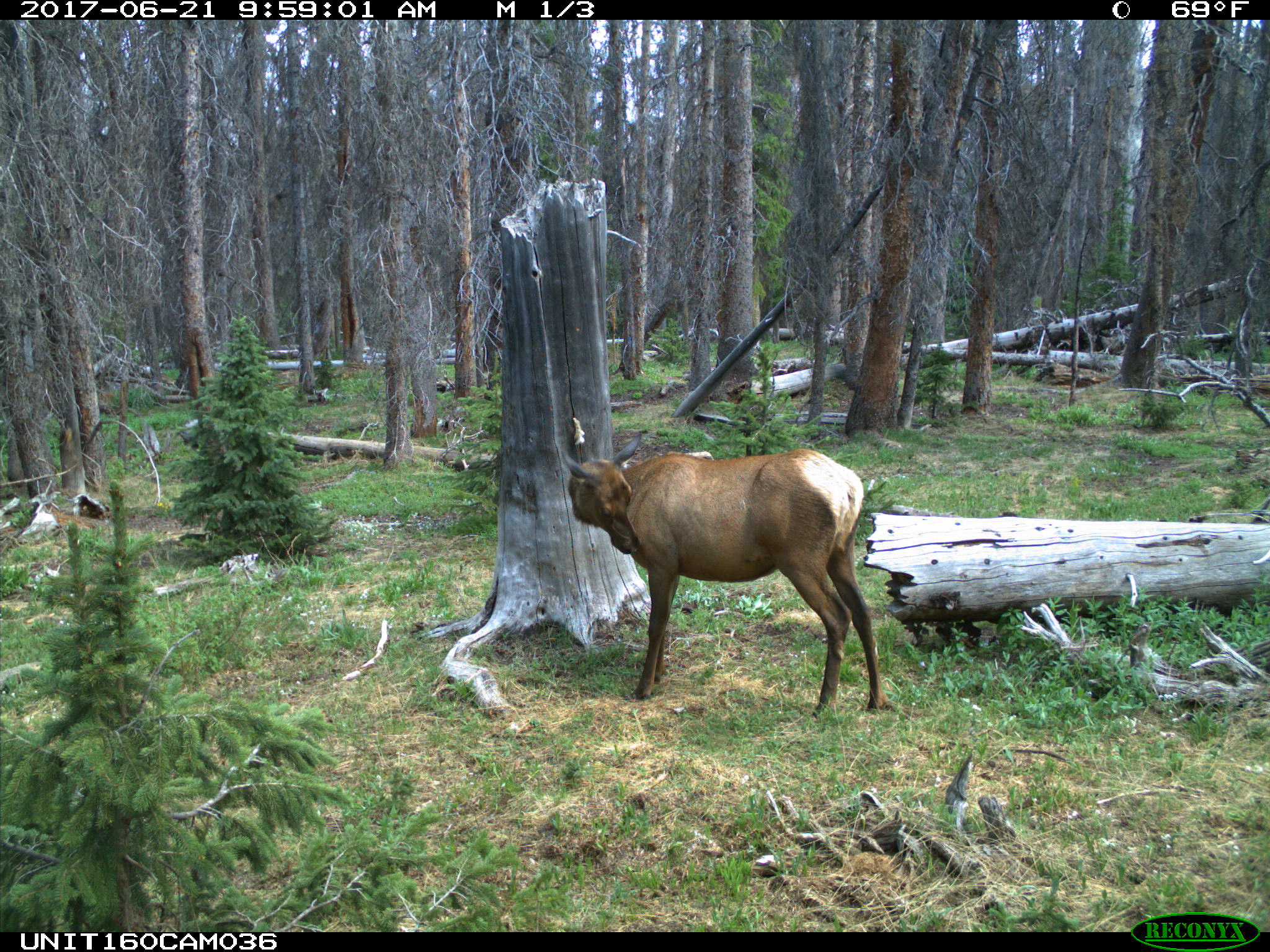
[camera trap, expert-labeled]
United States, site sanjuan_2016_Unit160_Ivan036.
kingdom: Animalia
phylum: Chordata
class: Mammalia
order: Artiodactyla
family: Cervidae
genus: Cervus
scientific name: Cervus elaphus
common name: red deer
Cervus elaphus (red deer).